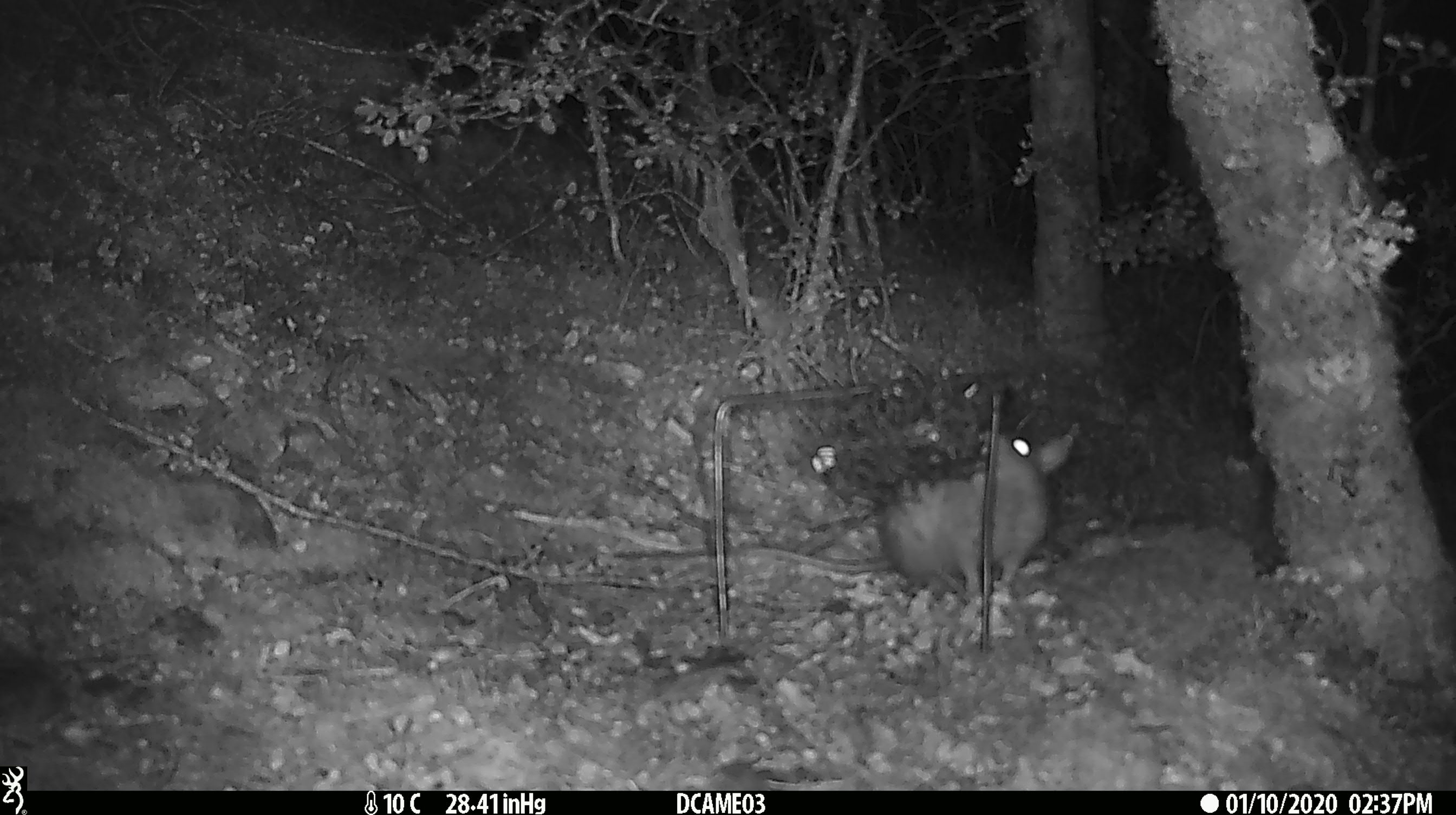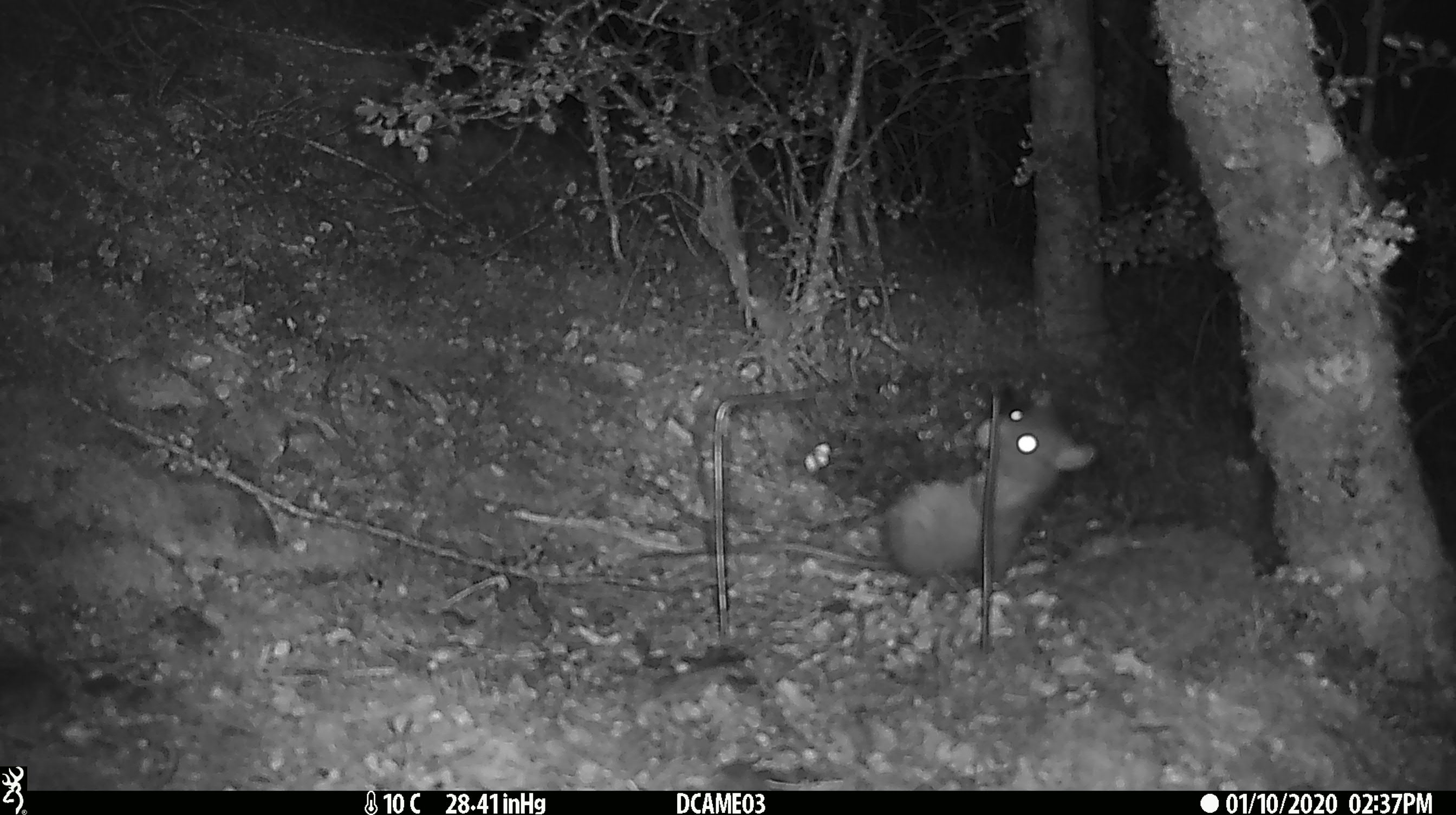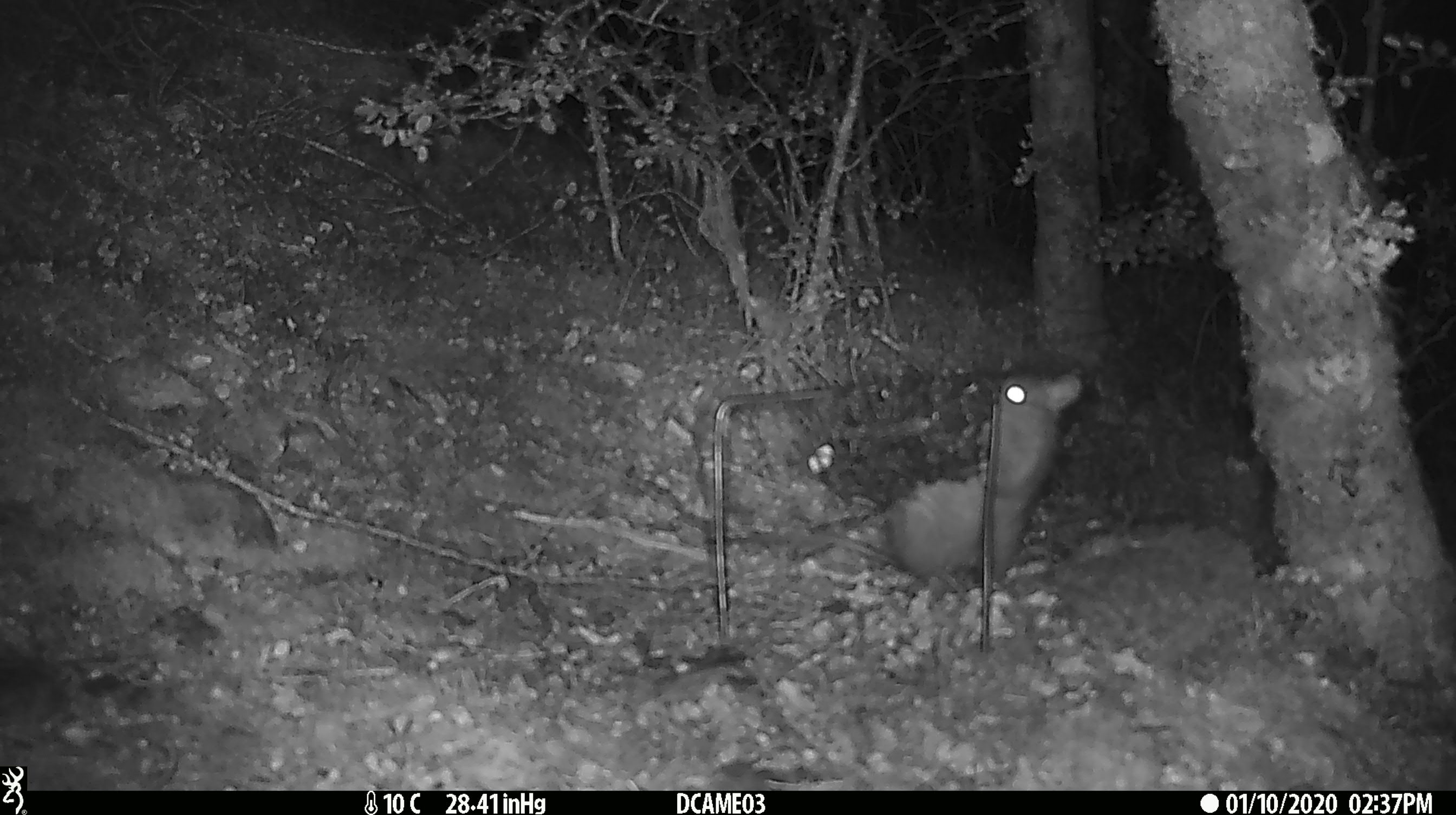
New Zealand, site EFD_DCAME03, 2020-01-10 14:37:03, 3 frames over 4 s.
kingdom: Animalia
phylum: Chordata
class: Mammalia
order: Rodentia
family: Muridae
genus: Rattus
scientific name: Rattus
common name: rat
Rat (Rattus).